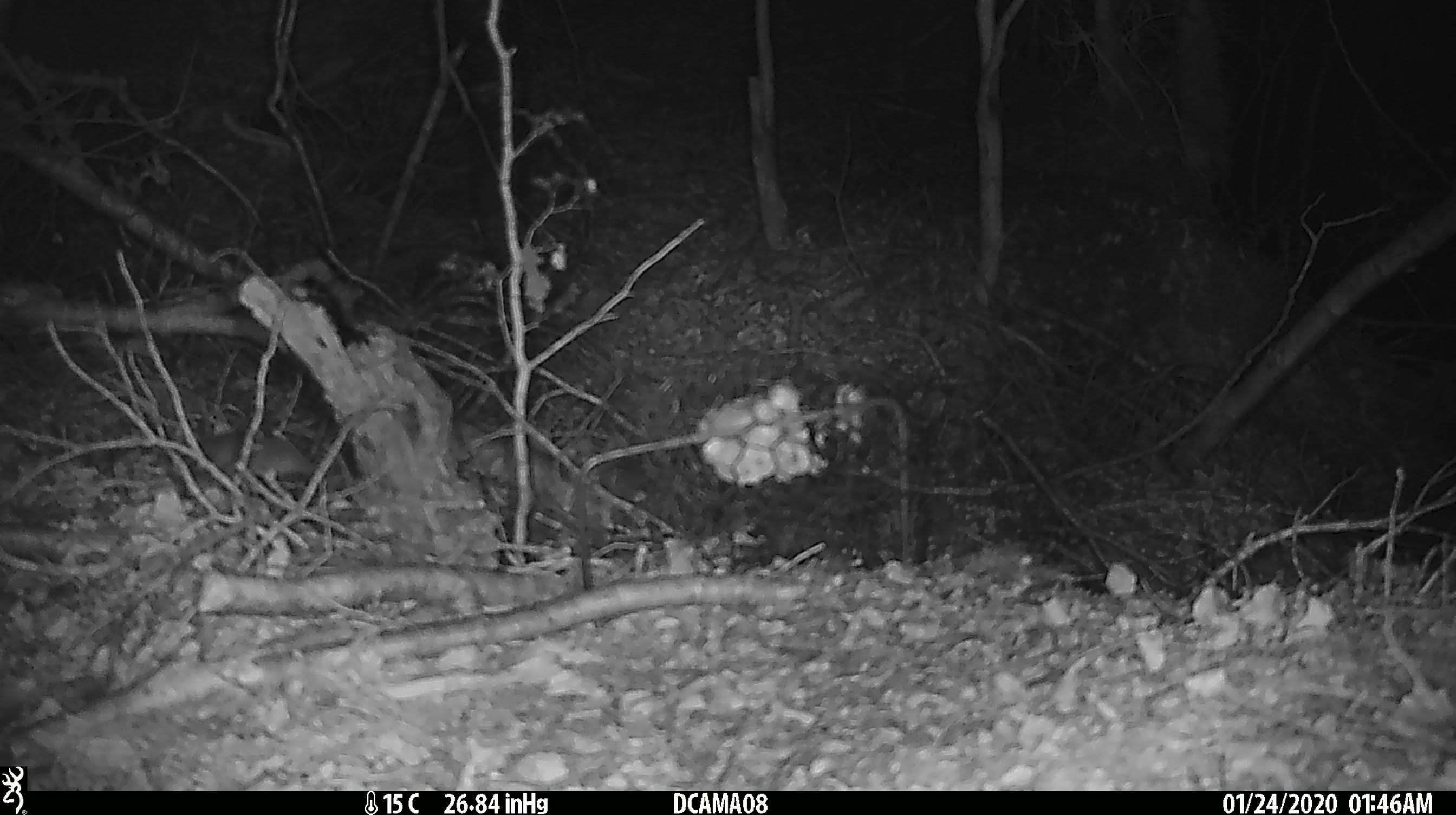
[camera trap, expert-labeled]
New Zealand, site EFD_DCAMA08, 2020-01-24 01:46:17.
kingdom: Animalia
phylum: Chordata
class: Mammalia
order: Rodentia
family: Muridae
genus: Mus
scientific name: Mus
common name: mouse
Mouse (Mus).